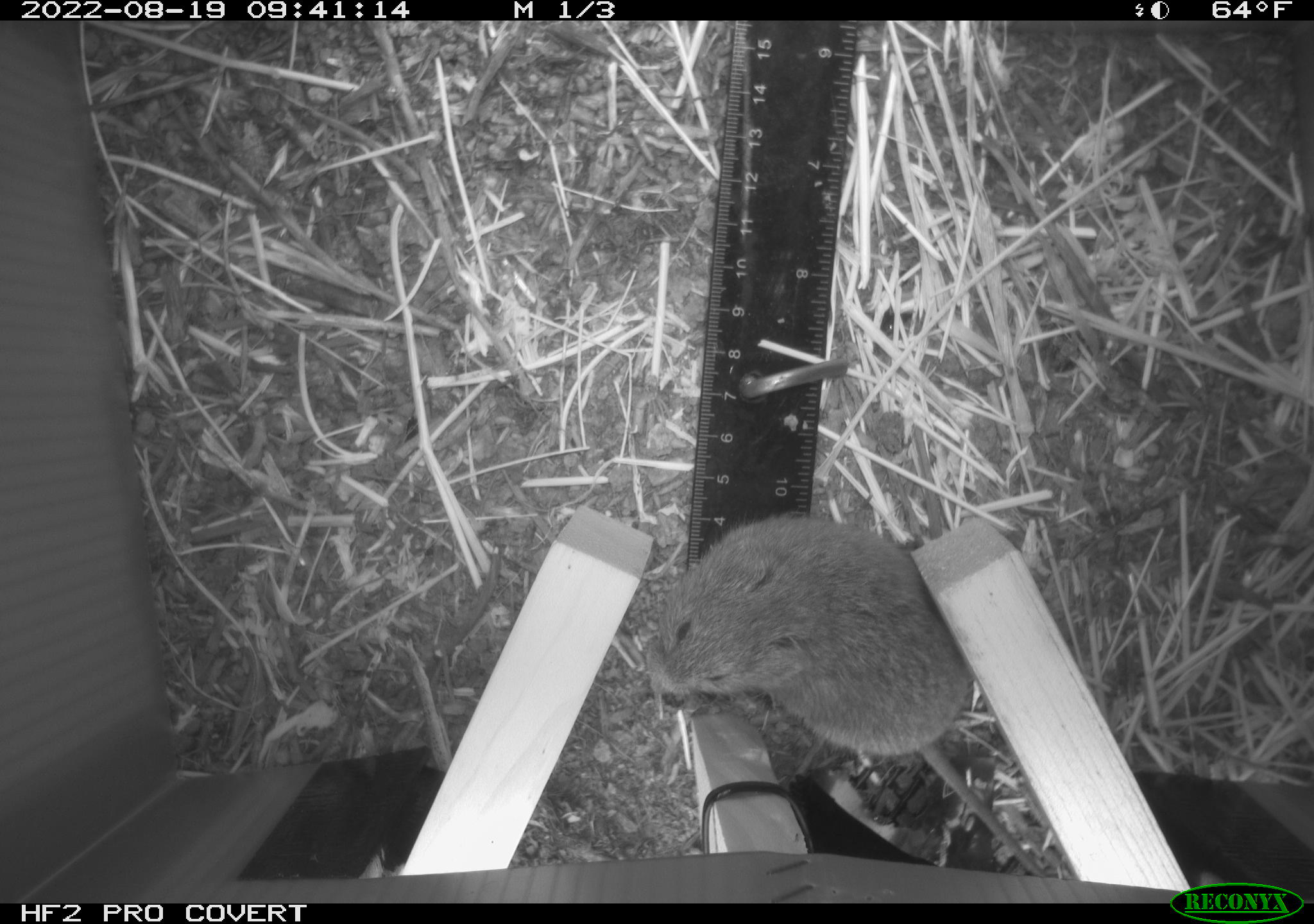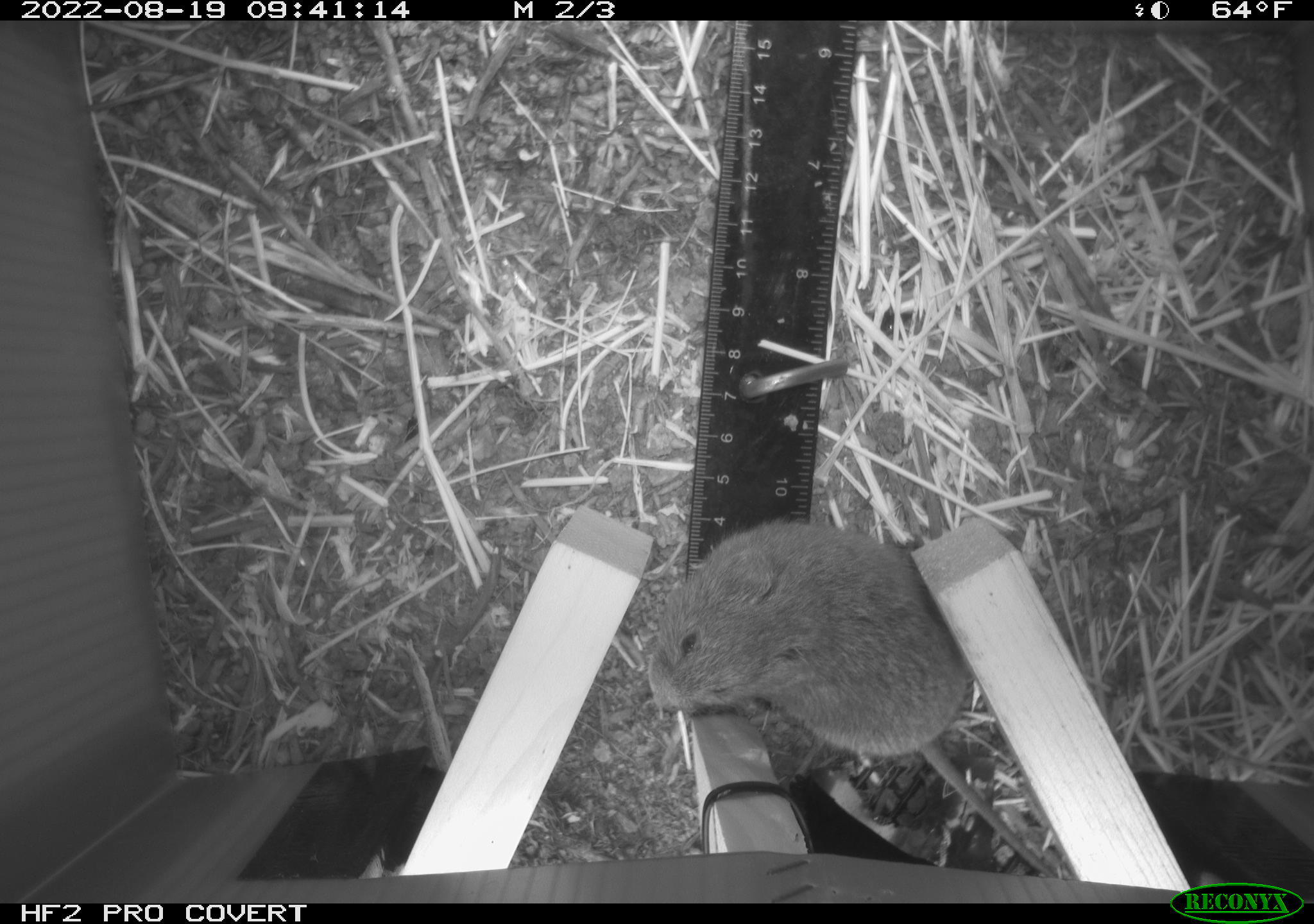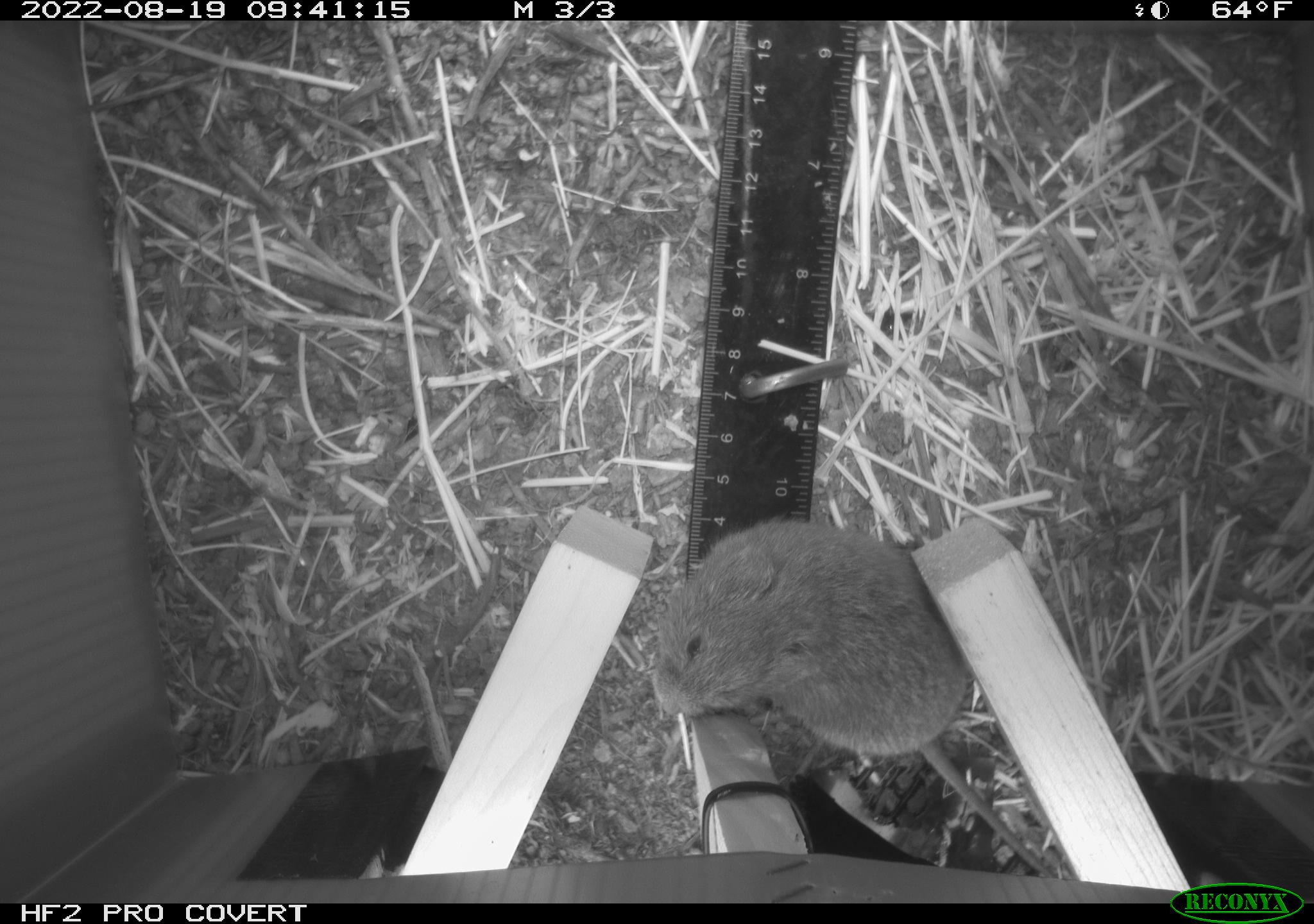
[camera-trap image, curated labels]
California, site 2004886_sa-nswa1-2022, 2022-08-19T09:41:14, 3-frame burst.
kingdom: Animalia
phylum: Chordata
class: Mammalia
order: Rodentia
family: Cricetidae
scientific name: Cricetidae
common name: hamsters, voles, lemmings, and allies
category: cricetidae family